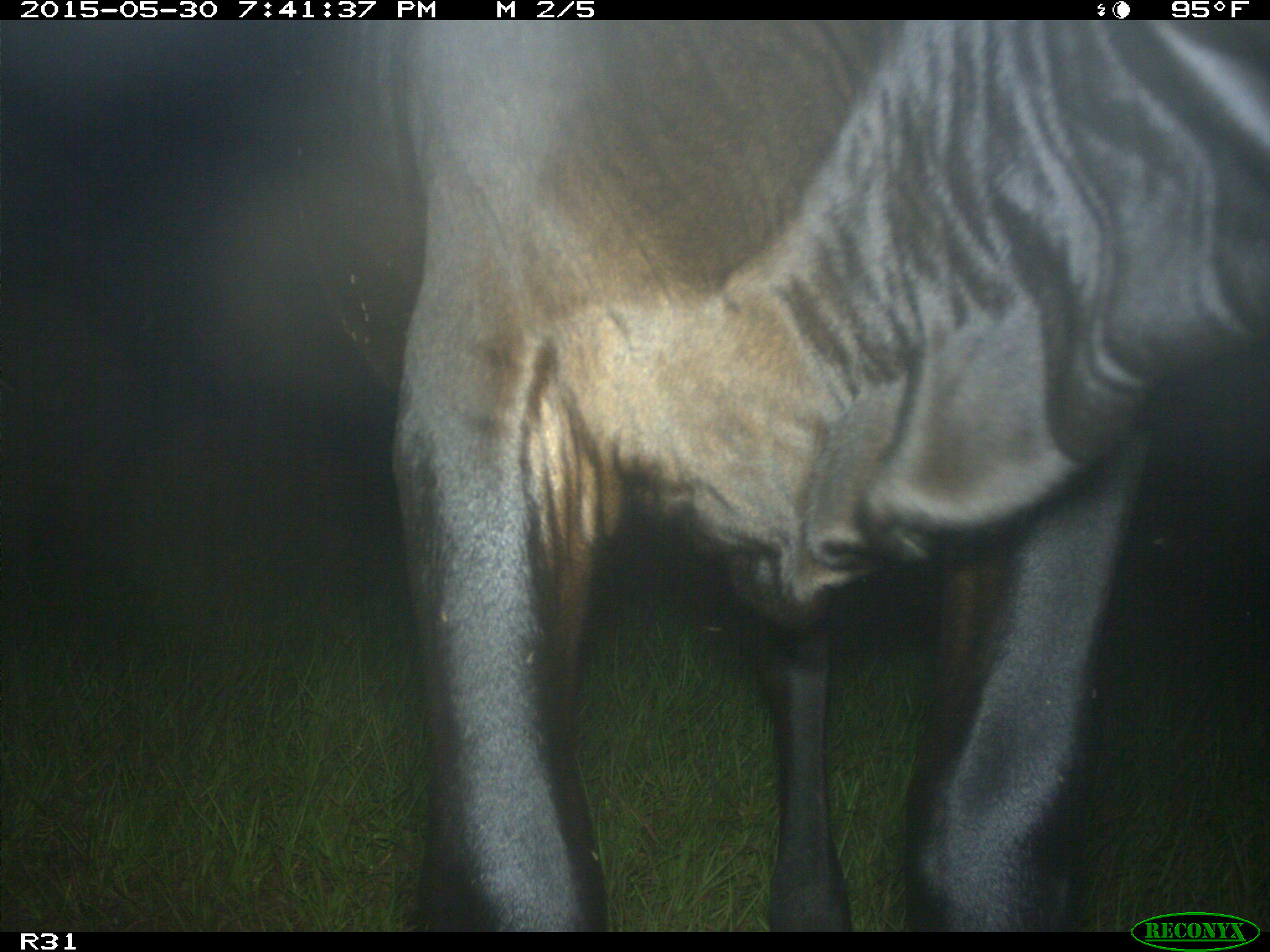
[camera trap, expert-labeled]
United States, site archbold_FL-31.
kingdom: Animalia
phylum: Chordata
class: Mammalia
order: Artiodactyla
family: Bovidae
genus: Bos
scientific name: Bos taurus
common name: domestic cow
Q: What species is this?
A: Bos taurus (domestic cow).